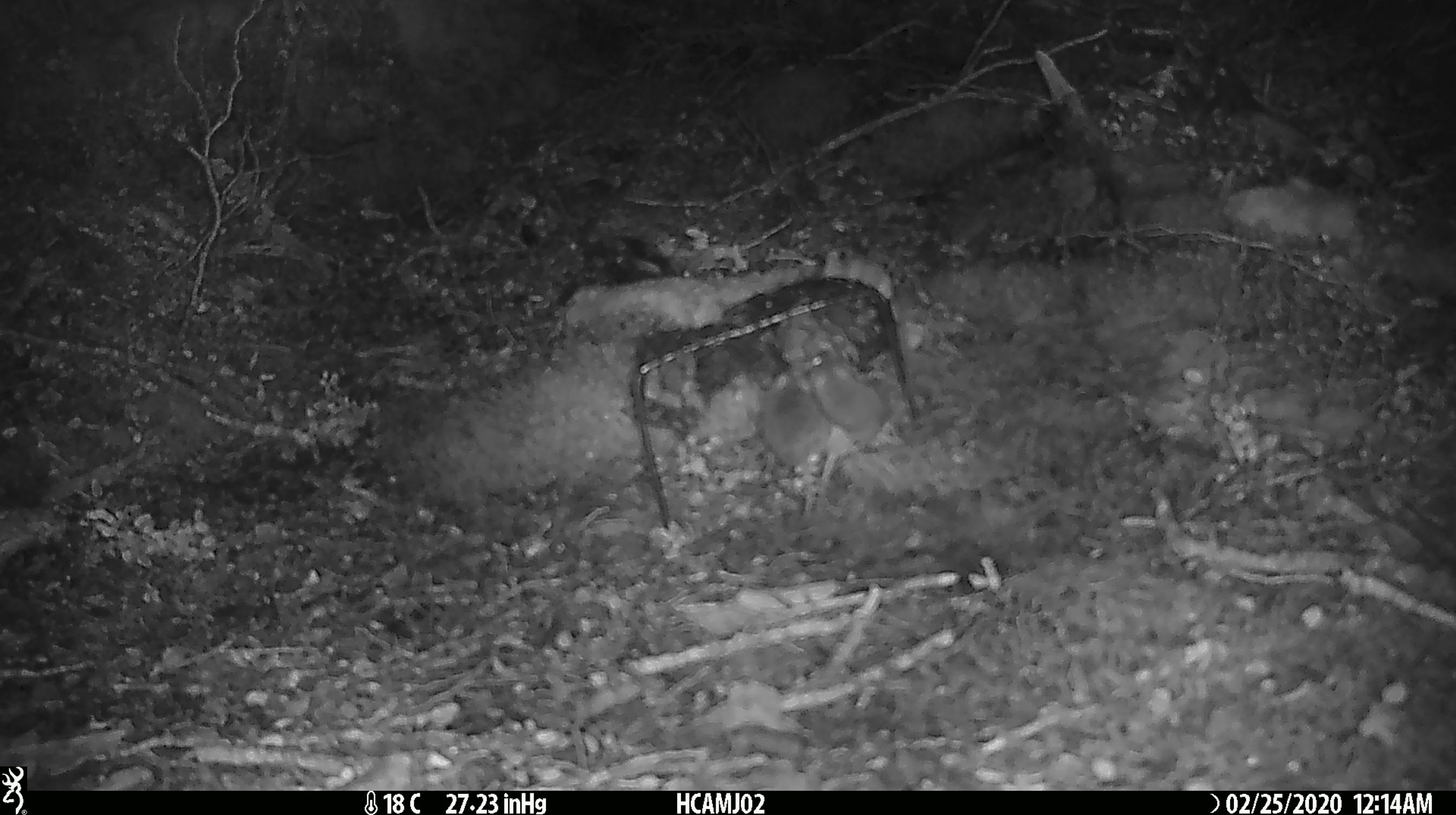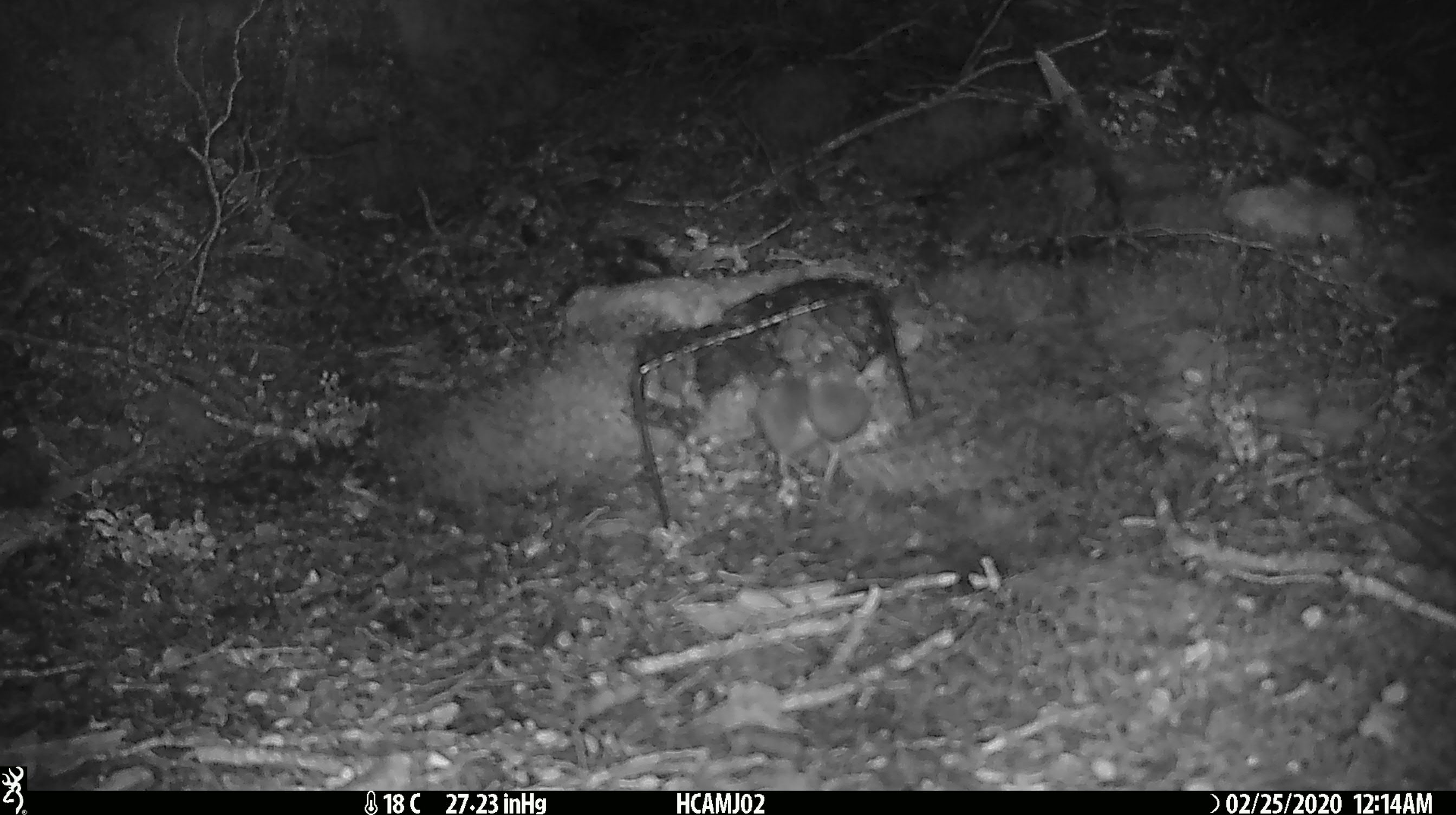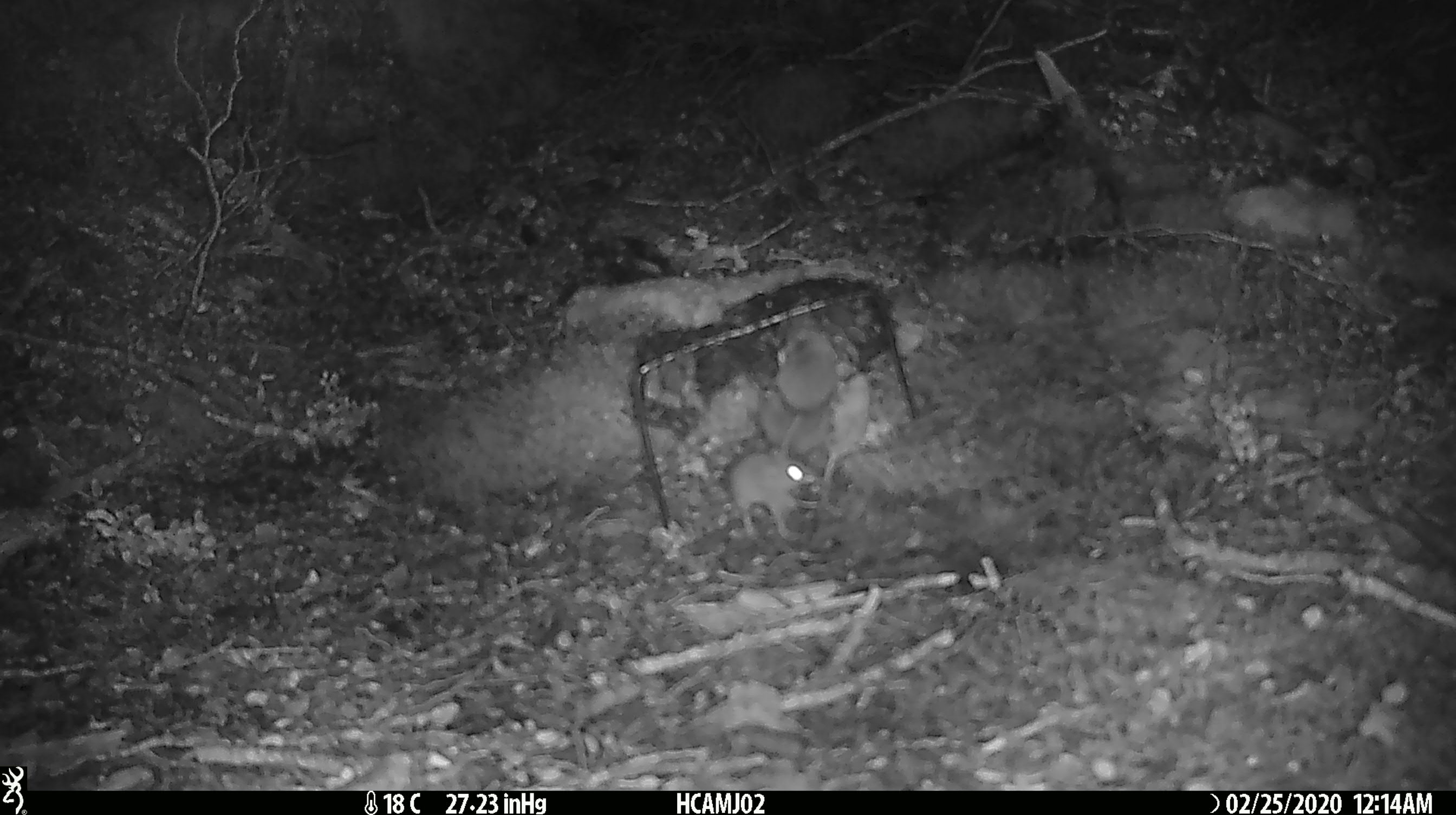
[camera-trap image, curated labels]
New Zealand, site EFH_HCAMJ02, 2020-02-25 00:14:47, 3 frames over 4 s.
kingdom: Animalia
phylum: Chordata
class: Mammalia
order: Rodentia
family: Muridae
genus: Mus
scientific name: Mus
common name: mouse